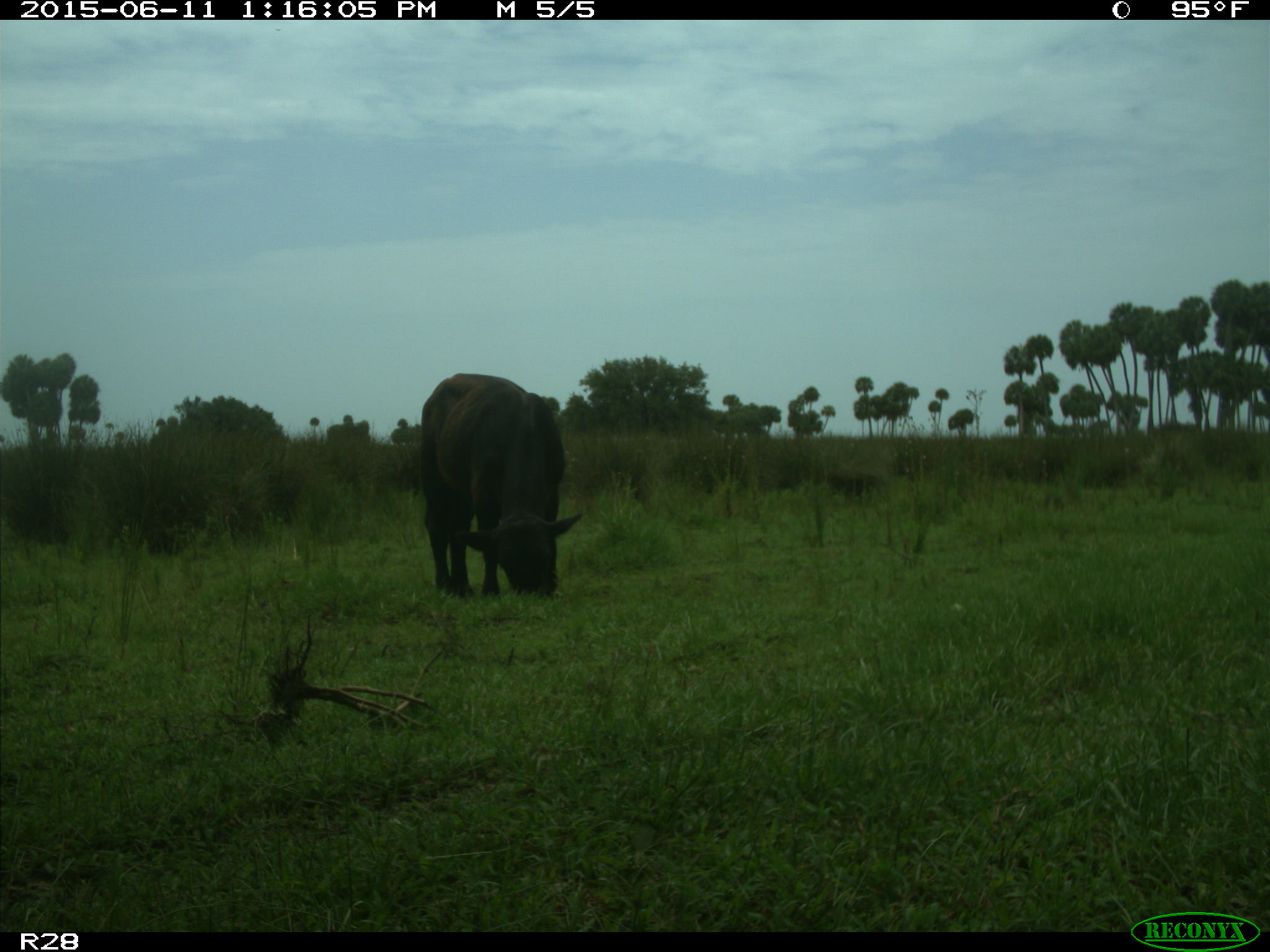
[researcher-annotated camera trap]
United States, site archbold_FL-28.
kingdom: Animalia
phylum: Chordata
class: Mammalia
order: Artiodactyla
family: Bovidae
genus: Bos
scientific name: Bos taurus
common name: domestic cow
Bos taurus (domestic cow).